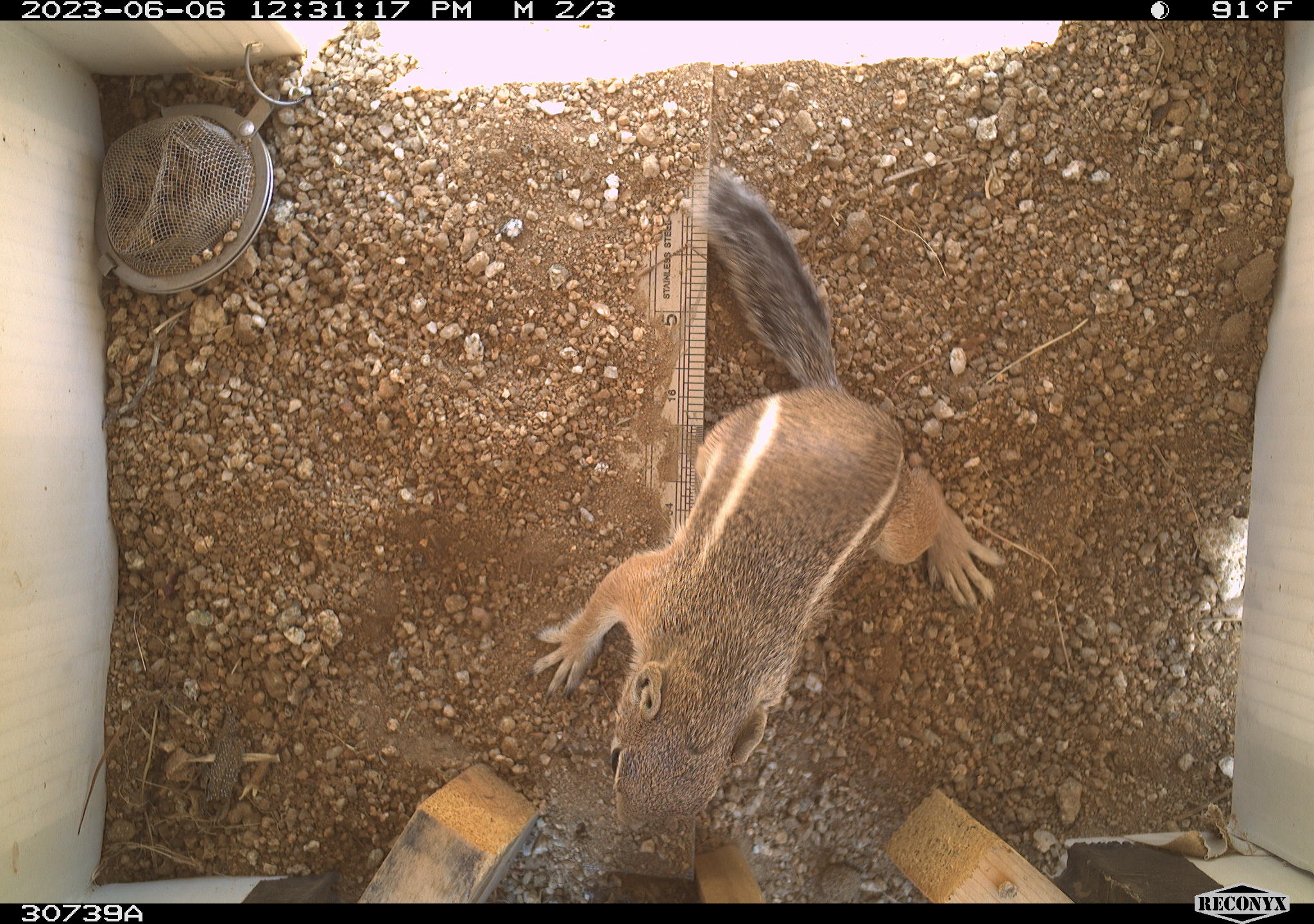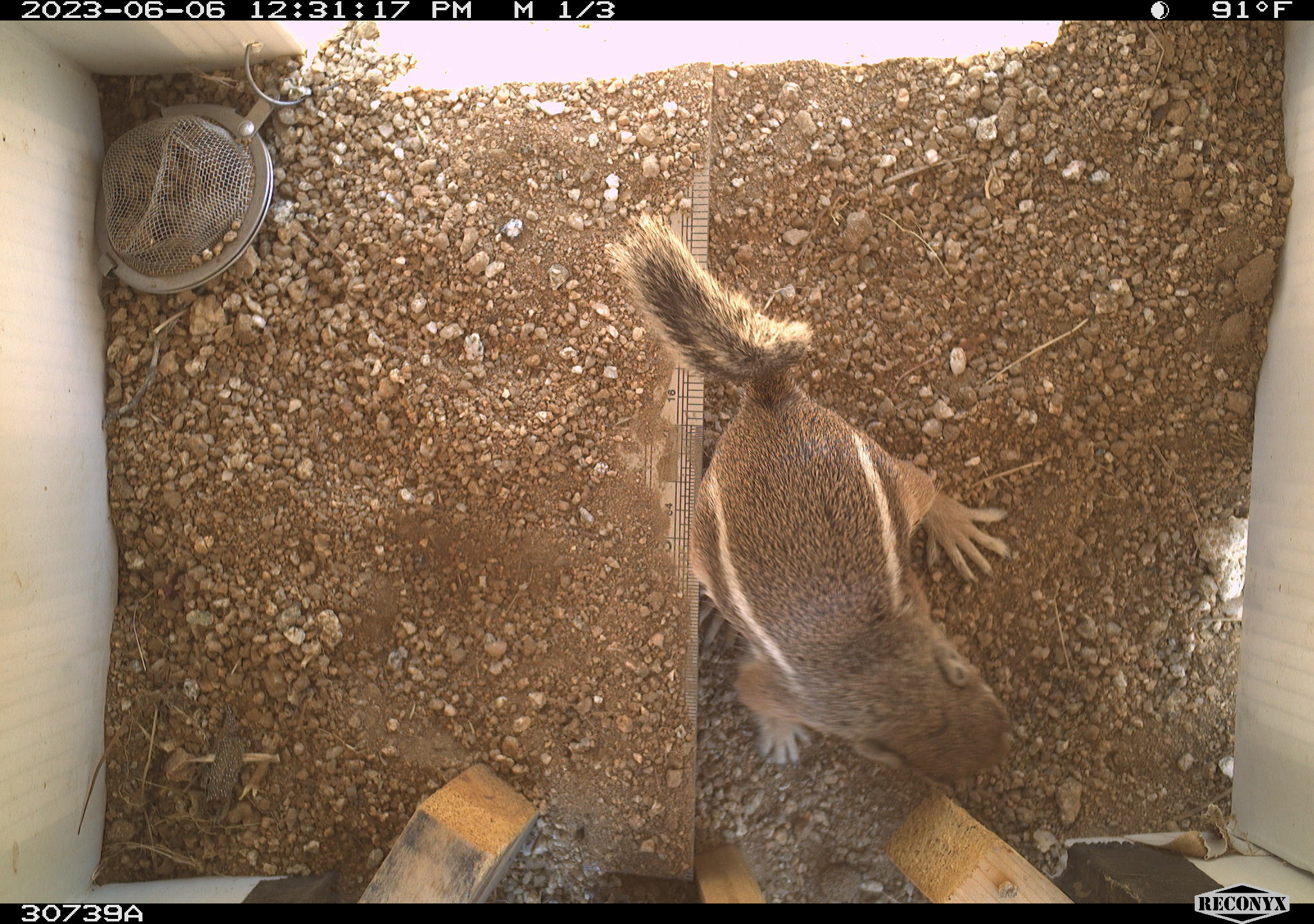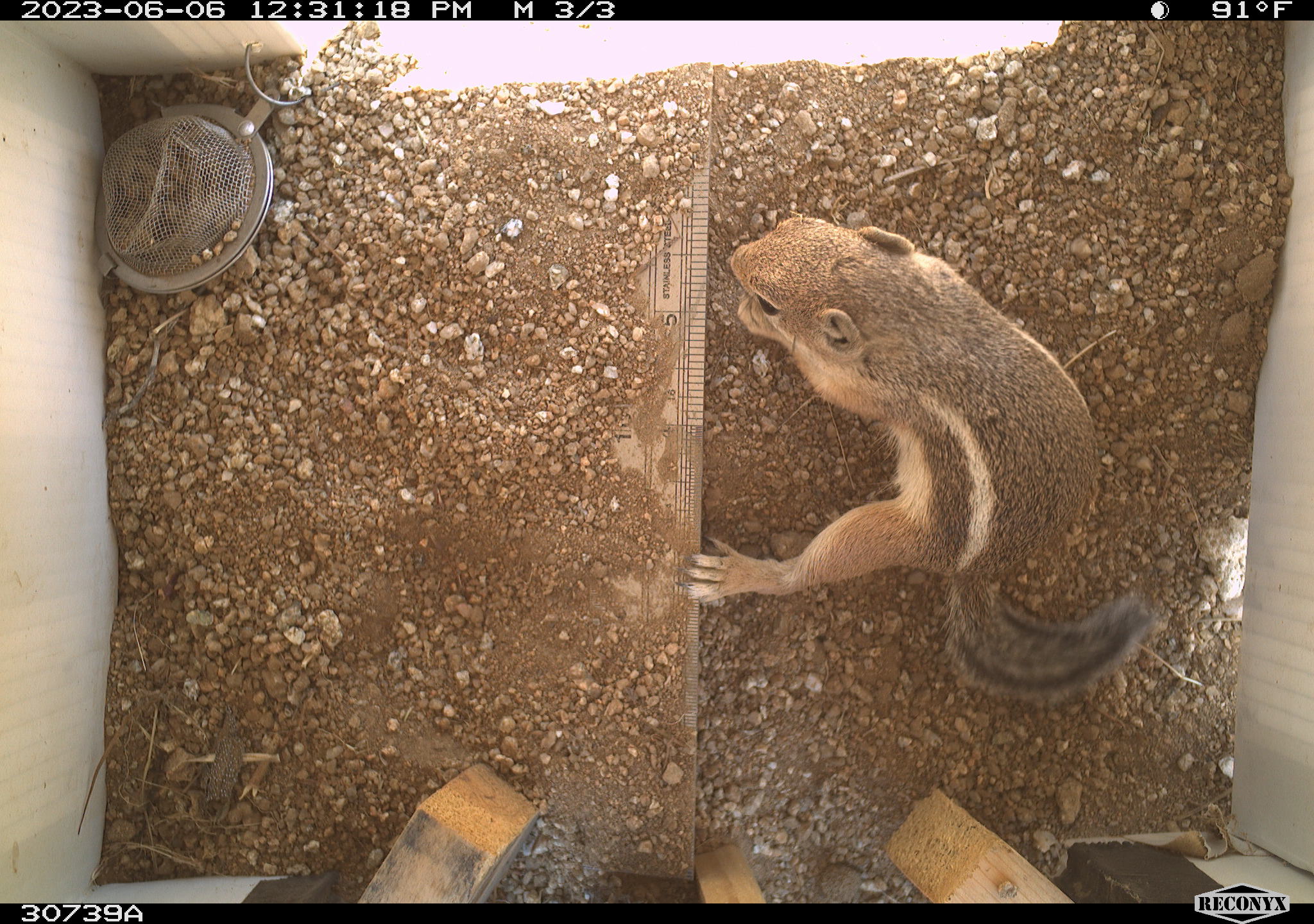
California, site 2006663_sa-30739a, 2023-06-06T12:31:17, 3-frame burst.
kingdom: Animalia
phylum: Chordata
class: Mammalia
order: Rodentia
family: Sciuridae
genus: Ammospermophilus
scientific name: Ammospermophilus leucurus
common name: white-tailed antelope squirrel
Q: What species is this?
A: White-tailed antelope squirrel (Ammospermophilus leucurus).